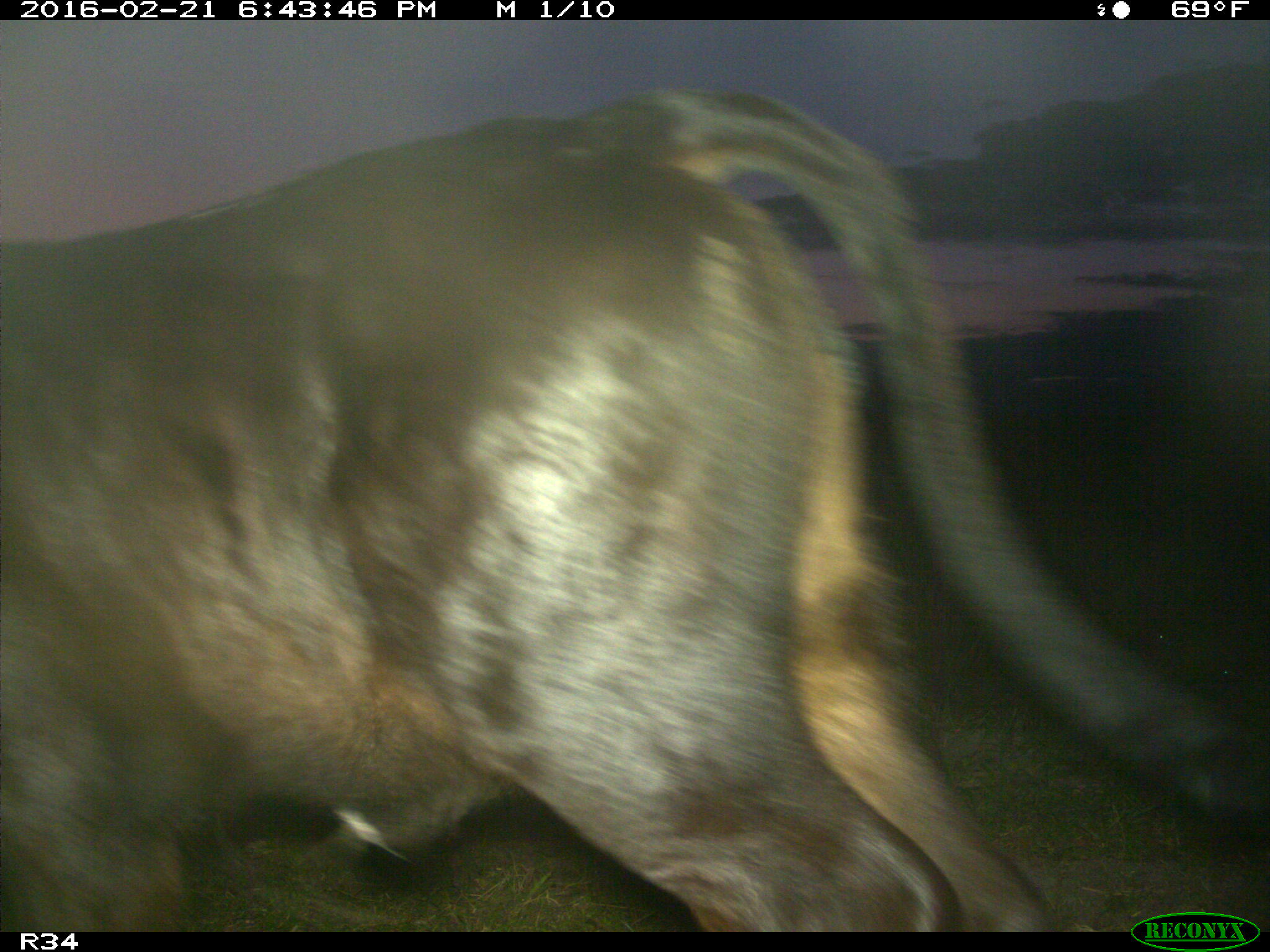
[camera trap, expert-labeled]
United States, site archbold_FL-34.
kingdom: Animalia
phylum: Chordata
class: Mammalia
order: Artiodactyla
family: Bovidae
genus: Bos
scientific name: Bos taurus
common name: domestic cow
Bos taurus (domestic cow).